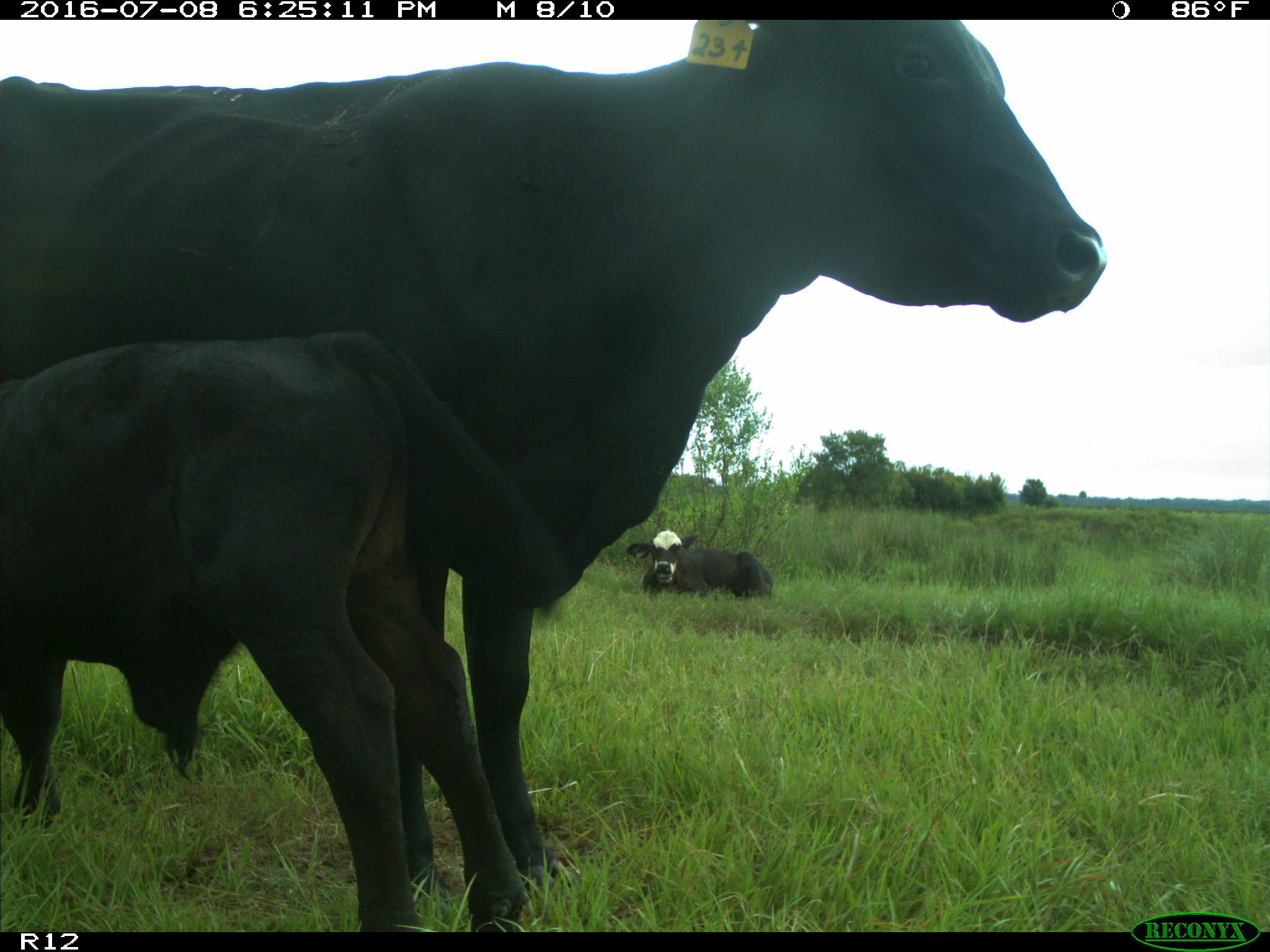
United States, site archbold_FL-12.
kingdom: Animalia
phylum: Chordata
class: Mammalia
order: Artiodactyla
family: Bovidae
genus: Bos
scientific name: Bos taurus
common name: domestic cow